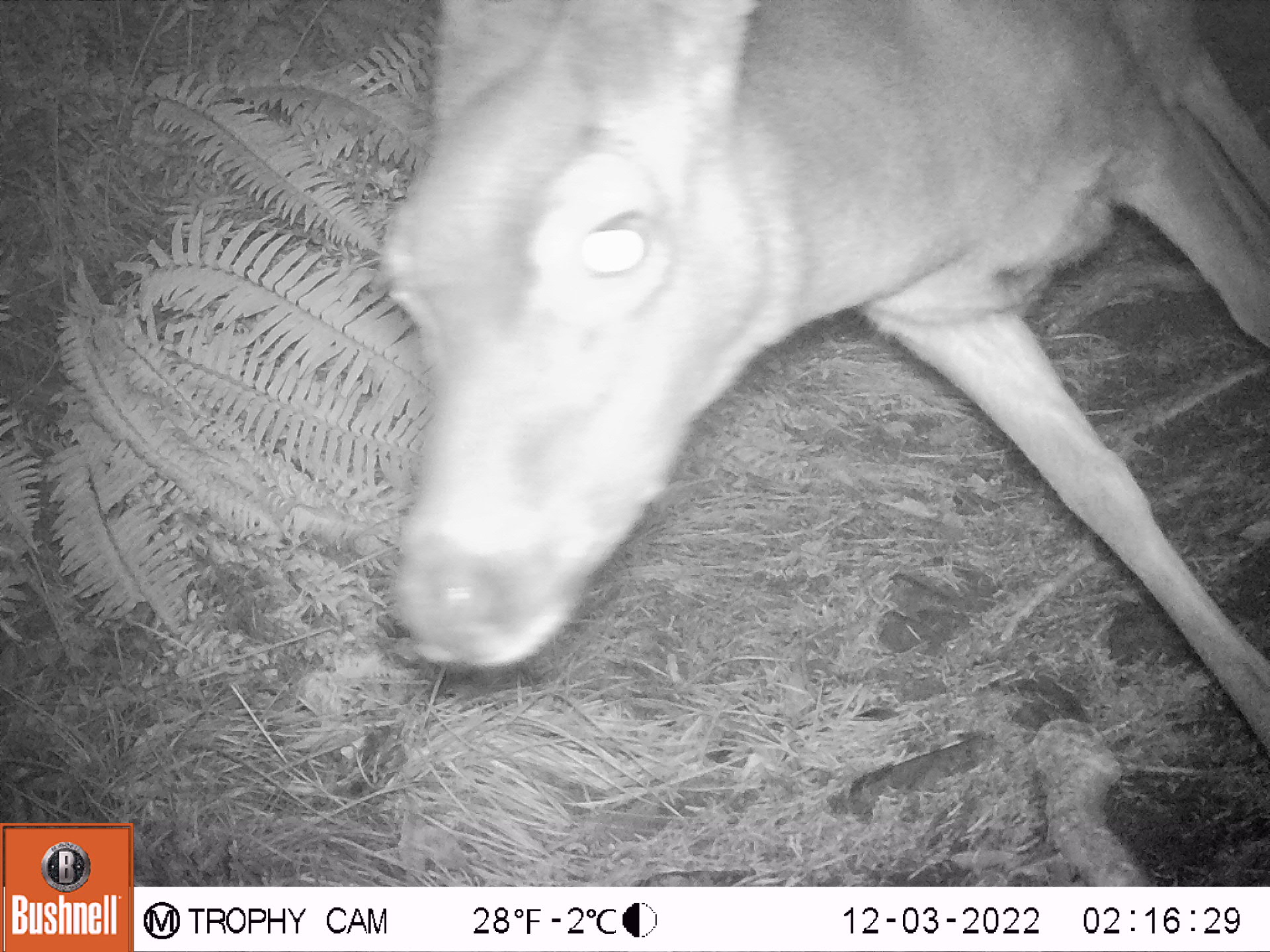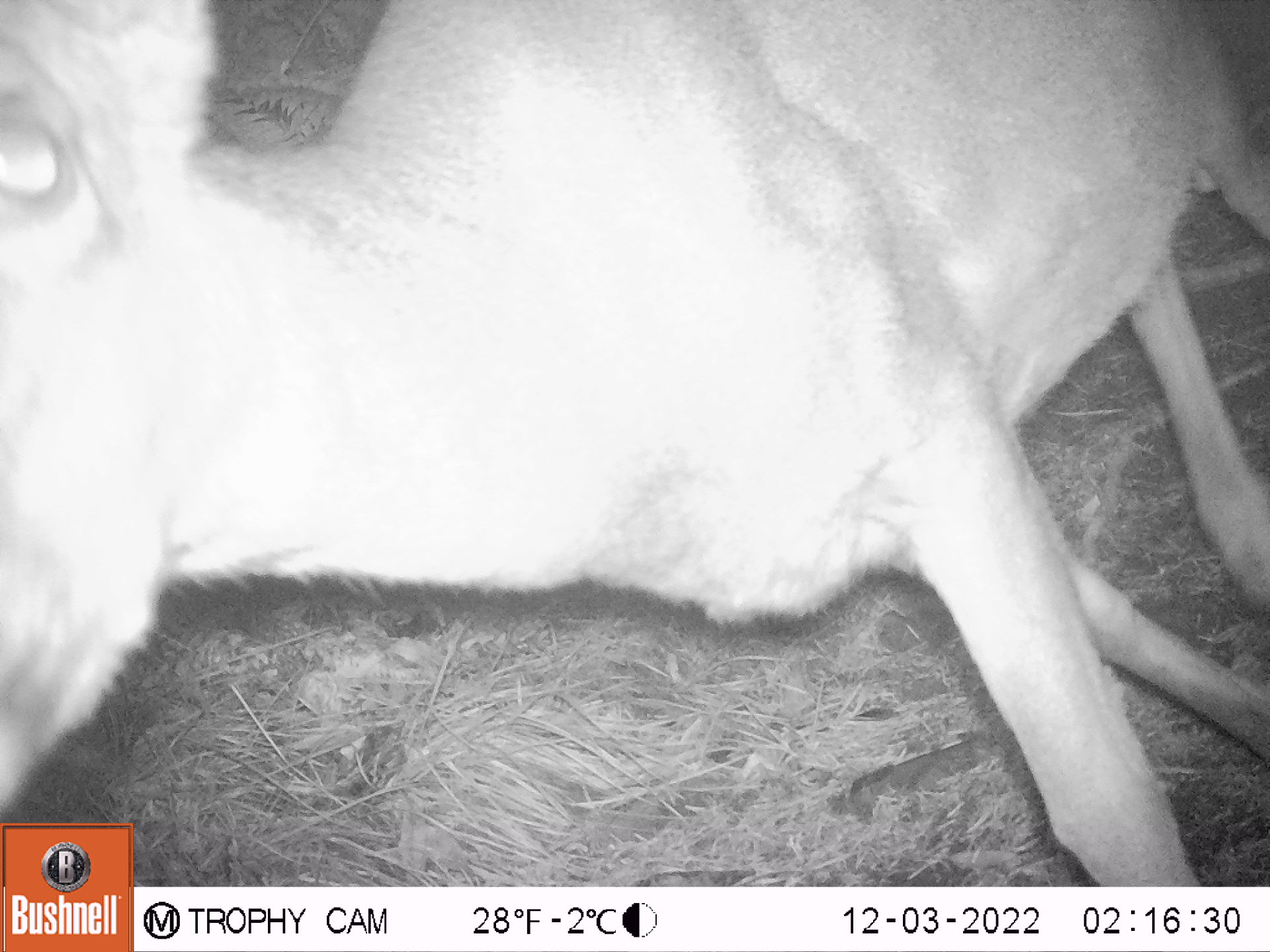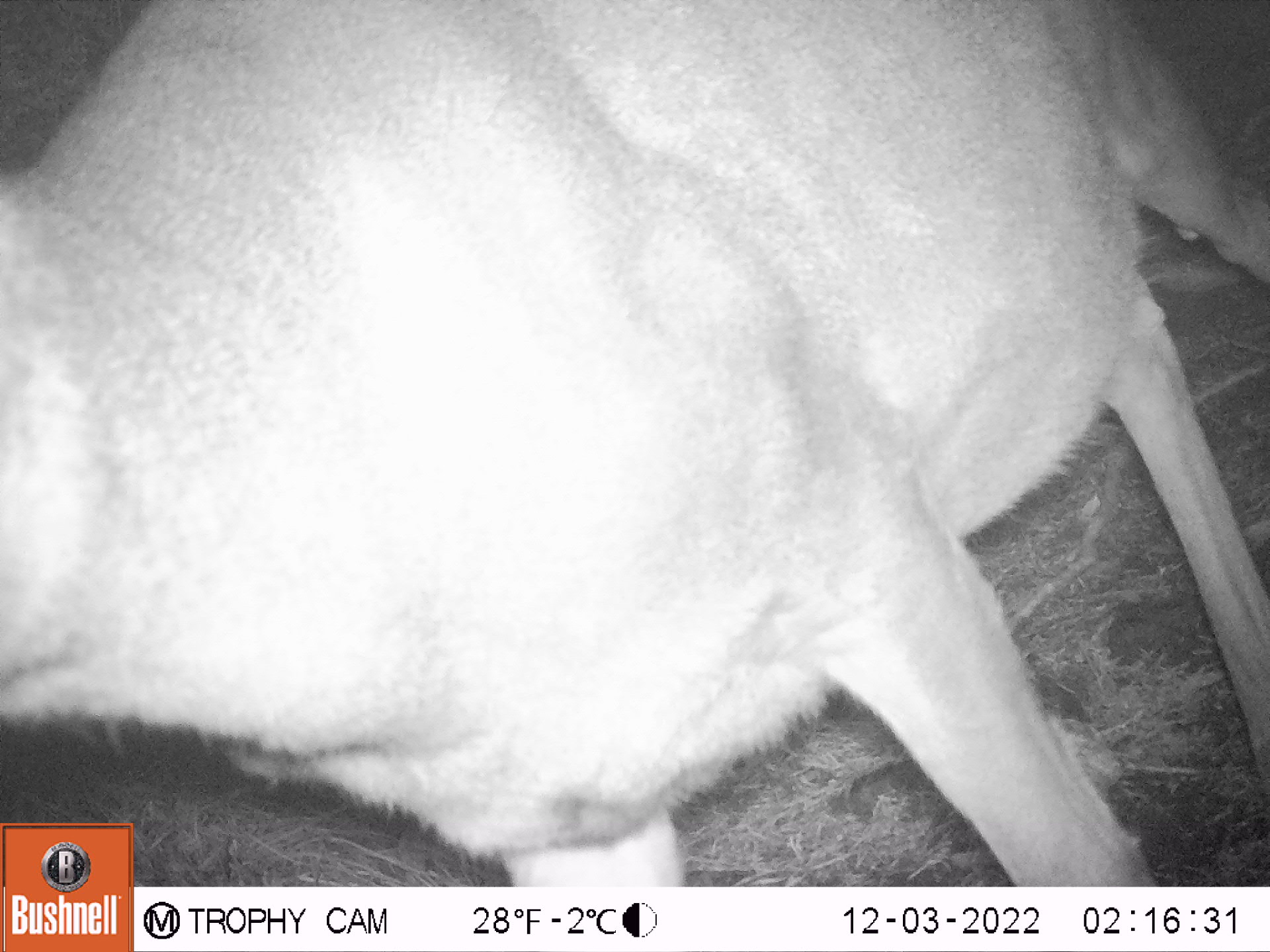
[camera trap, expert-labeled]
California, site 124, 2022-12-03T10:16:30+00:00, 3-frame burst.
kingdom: Animalia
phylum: Chordata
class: Mammalia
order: Artiodactyla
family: Cervidae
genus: Odocoileus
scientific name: Odocoileus hemionus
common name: mule deer